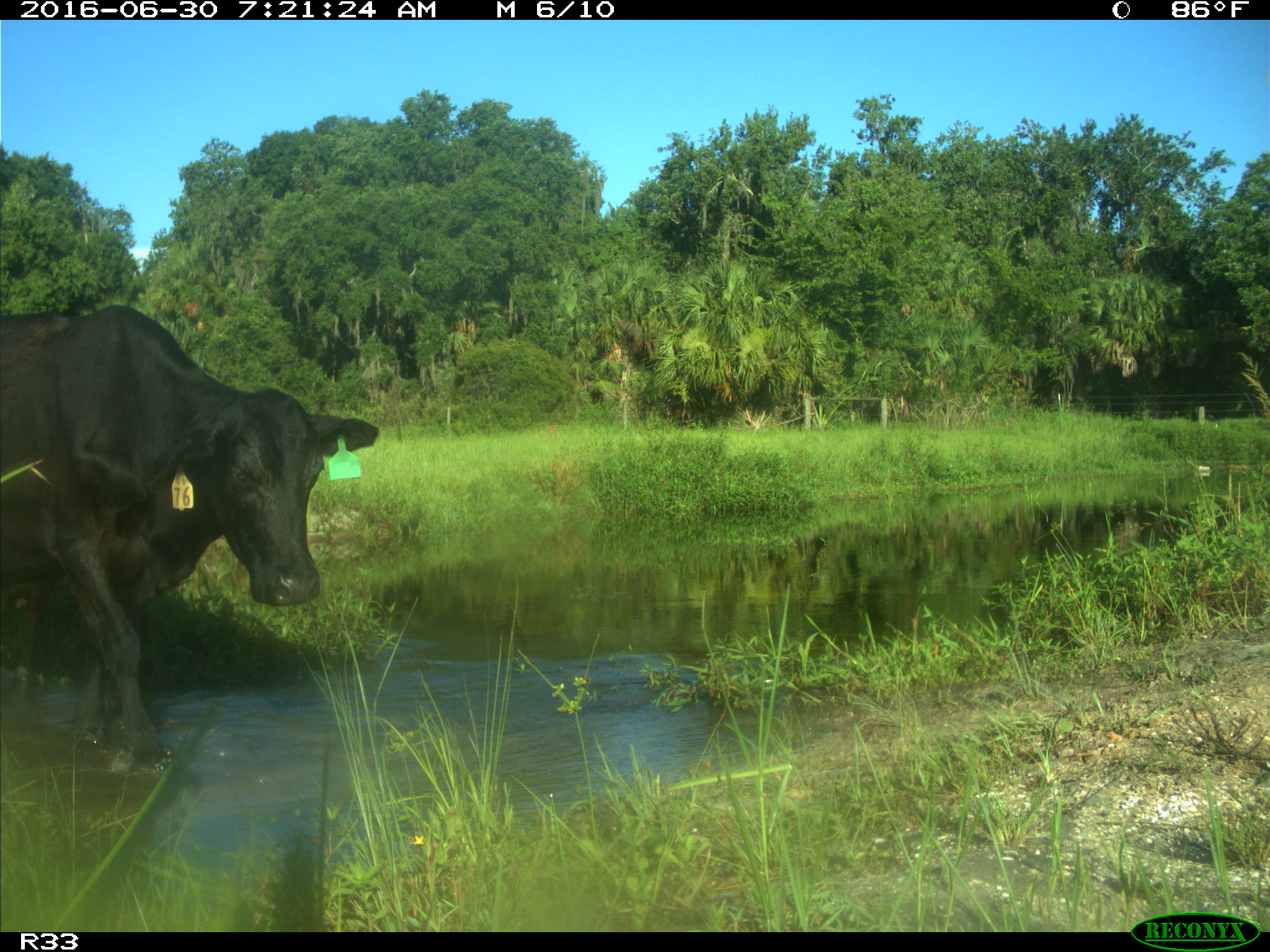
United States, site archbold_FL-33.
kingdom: Animalia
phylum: Chordata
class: Mammalia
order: Artiodactyla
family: Bovidae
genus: Bos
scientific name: Bos taurus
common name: domestic cow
Bos taurus (domestic cow).